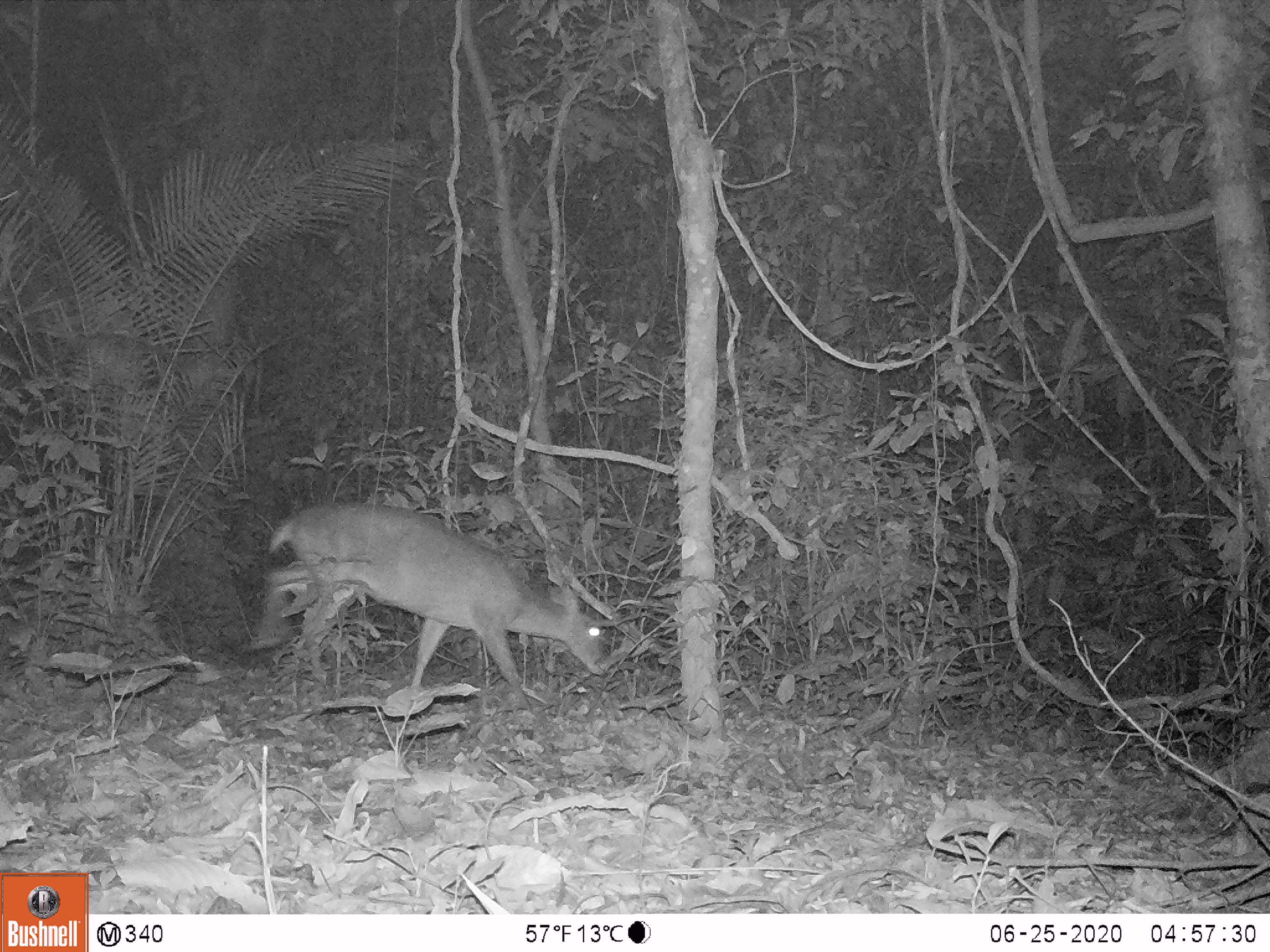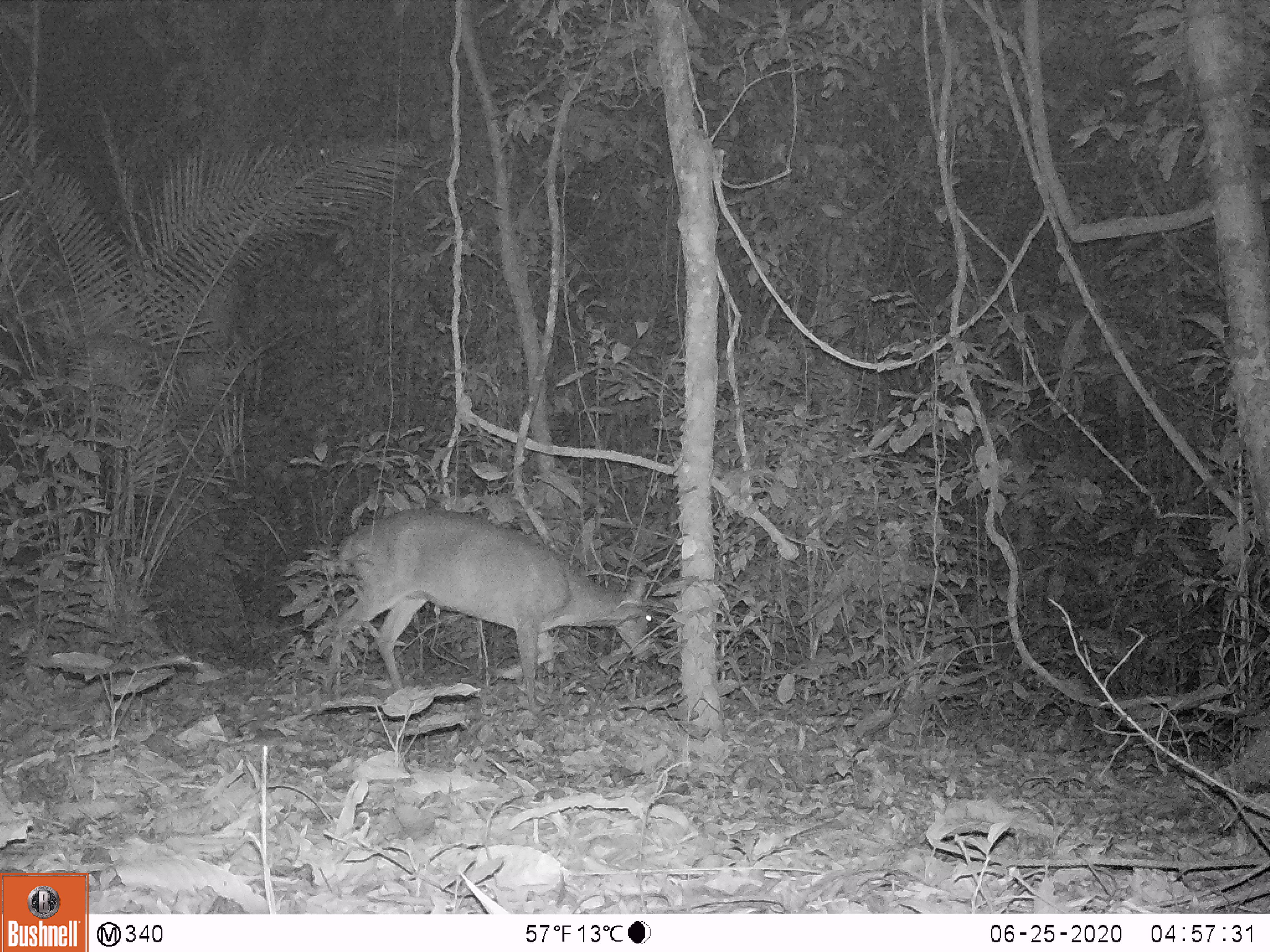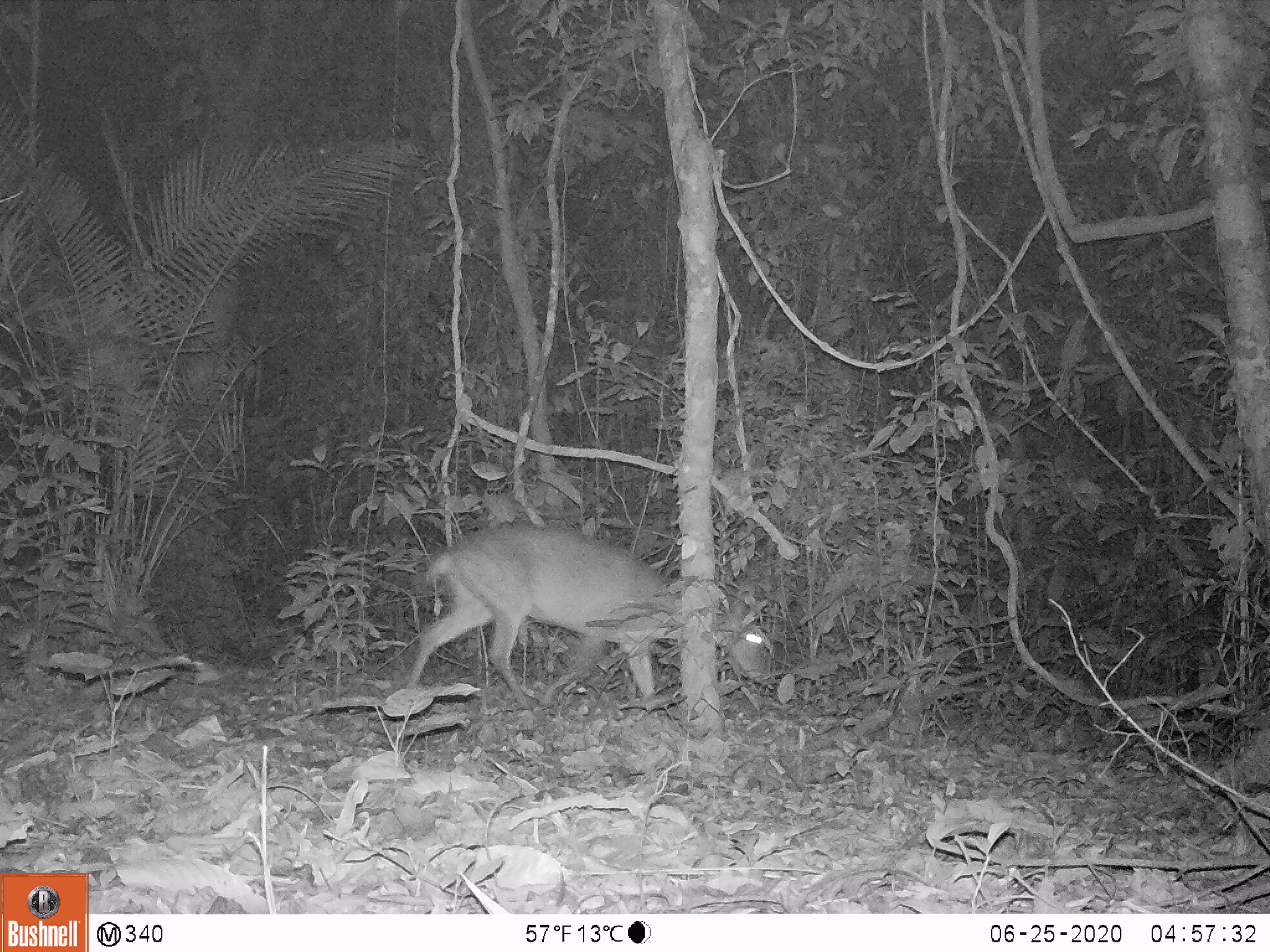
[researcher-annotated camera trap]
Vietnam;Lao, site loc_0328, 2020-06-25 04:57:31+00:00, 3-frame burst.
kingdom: Animalia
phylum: Chordata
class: Mammalia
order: Artiodactyla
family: Cervidae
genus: Muntiacus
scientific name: Muntiacus vuquangensis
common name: large-antlered muntjac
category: large antlered muntjac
Large antlered muntjac (large-antlered muntjac) (Muntiacus vuquangensis). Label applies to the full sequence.